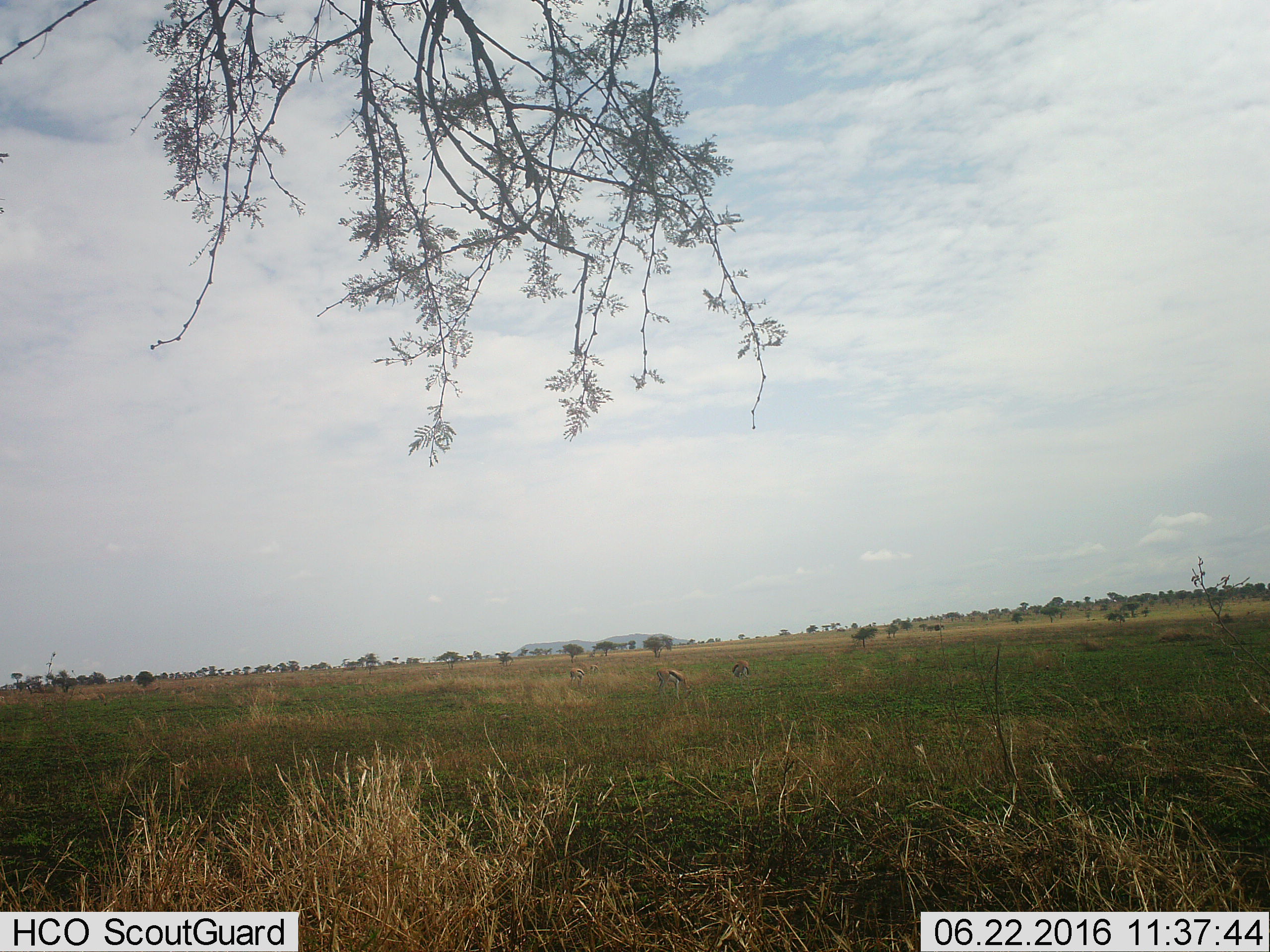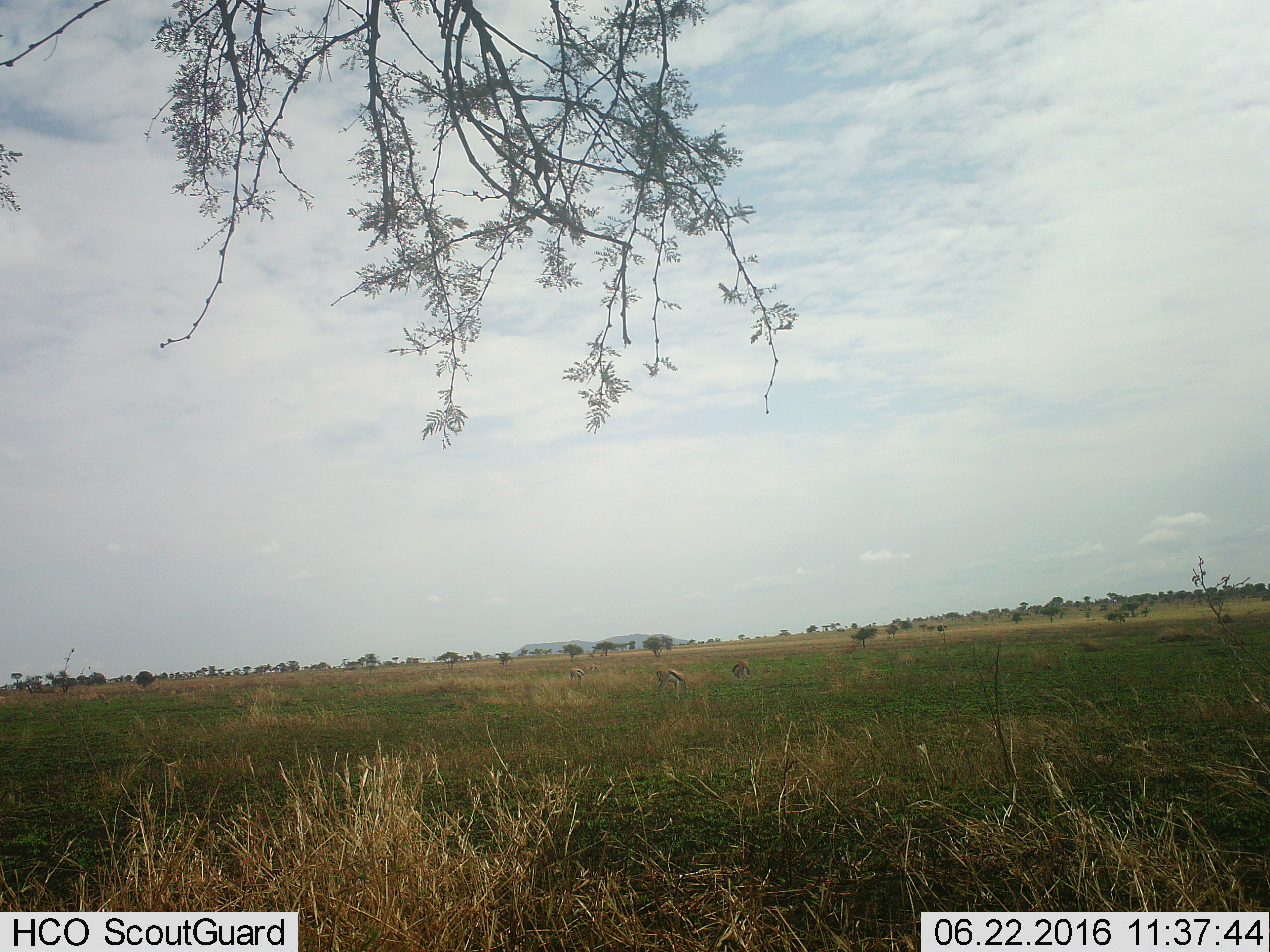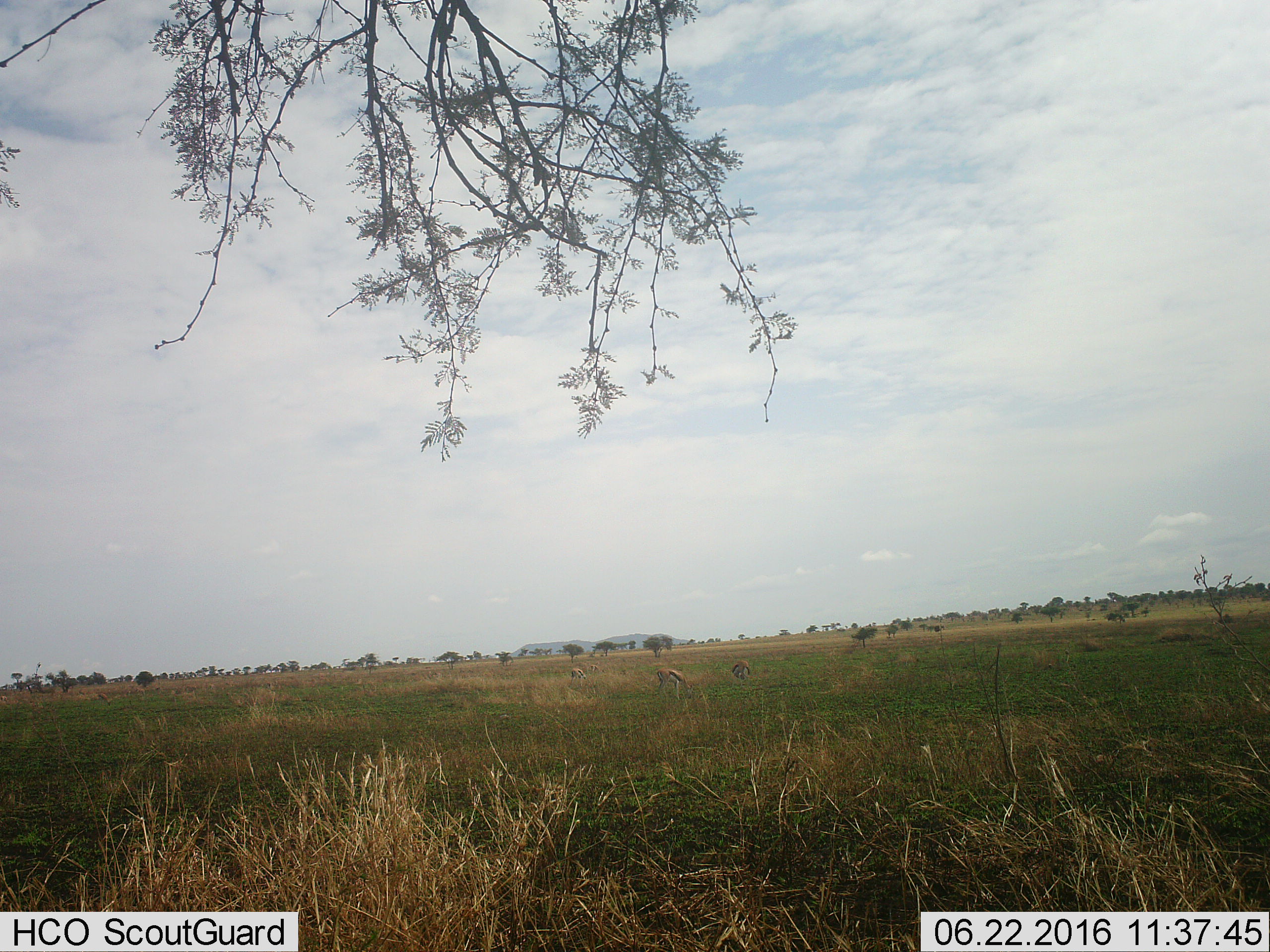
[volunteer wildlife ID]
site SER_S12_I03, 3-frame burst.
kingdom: Animalia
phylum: Chordata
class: Mammalia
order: Artiodactyla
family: Bovidae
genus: Eudorcas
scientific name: Eudorcas thomsonii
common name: thomson's gazelle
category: gazellethomsons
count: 4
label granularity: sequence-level